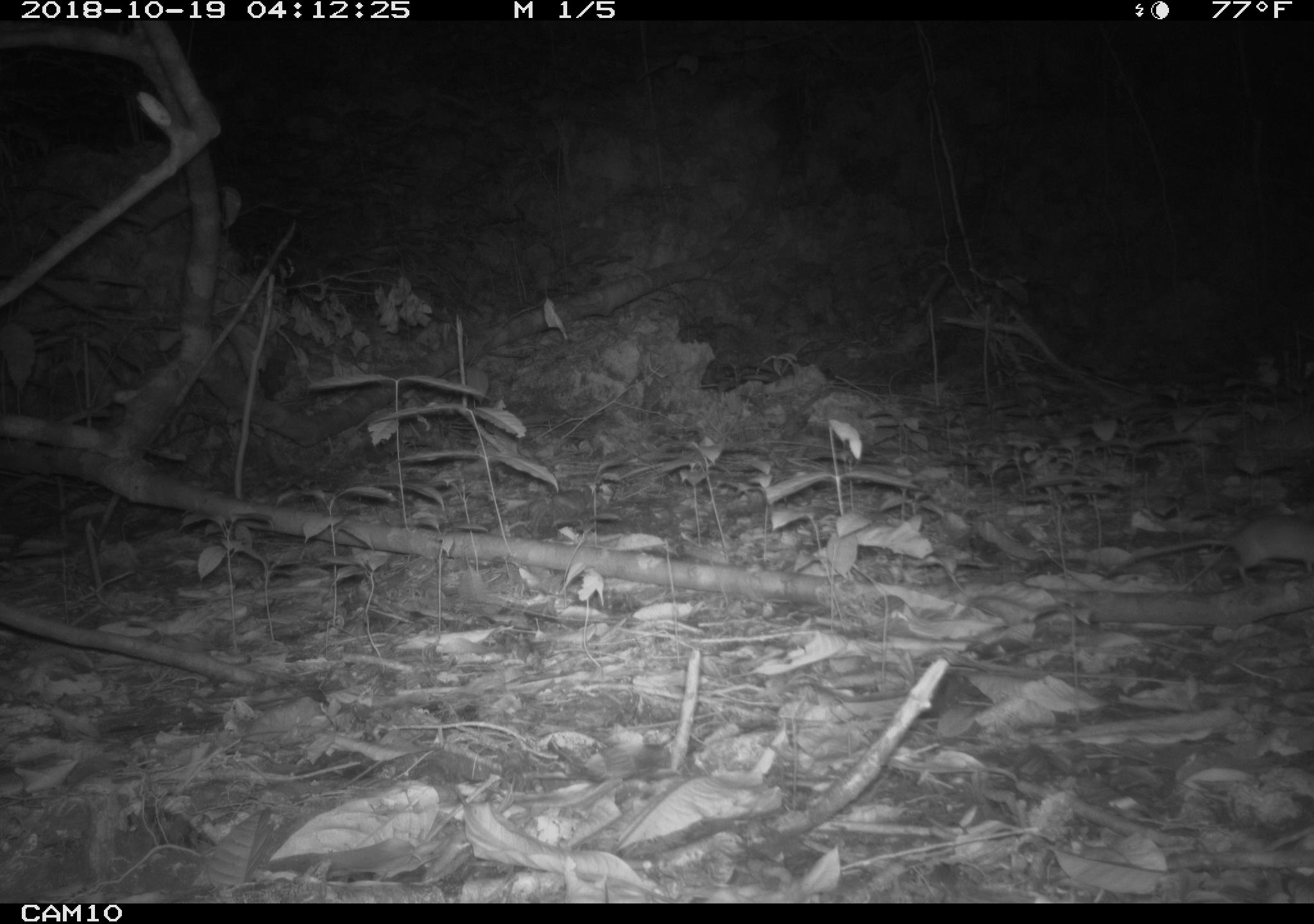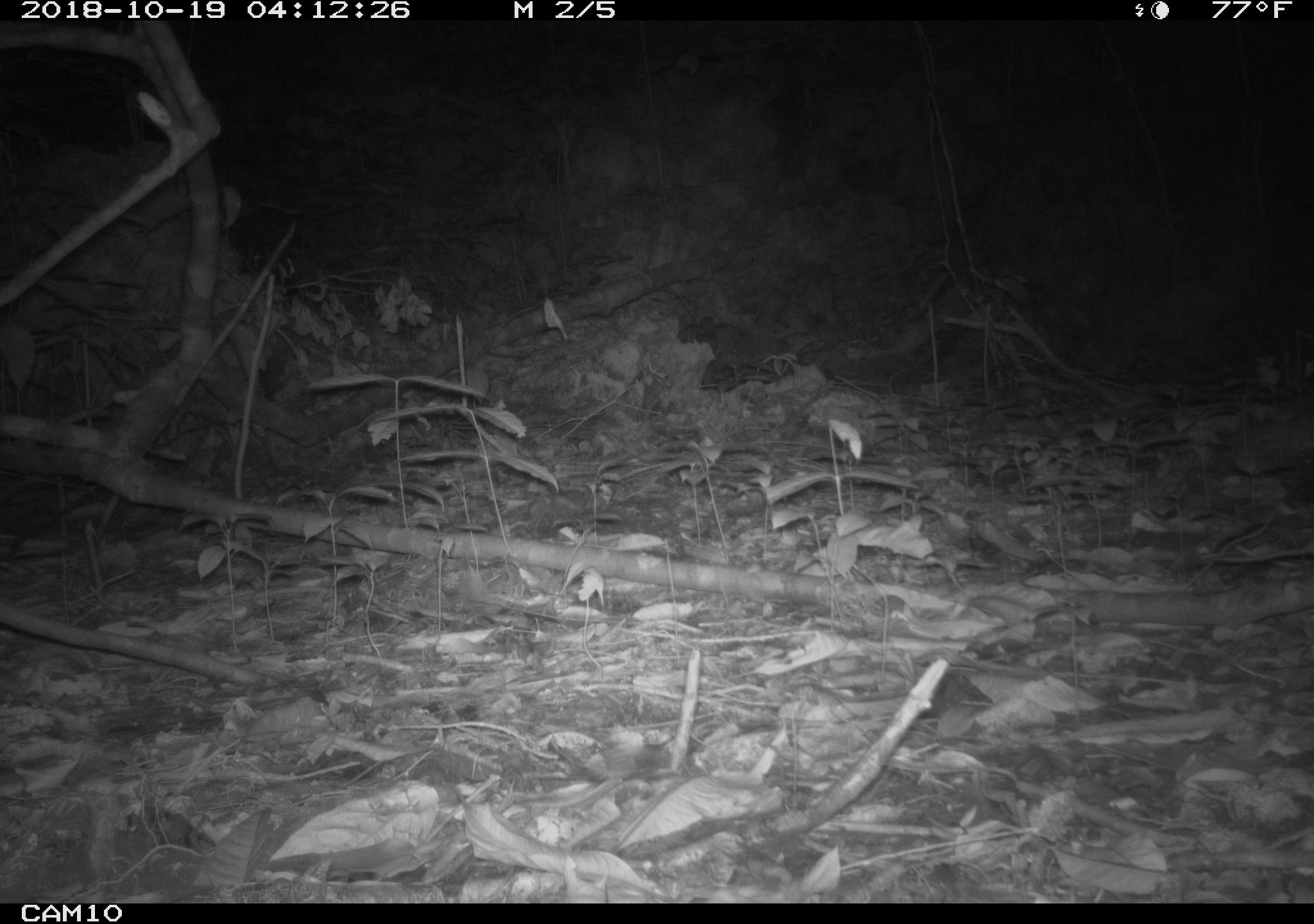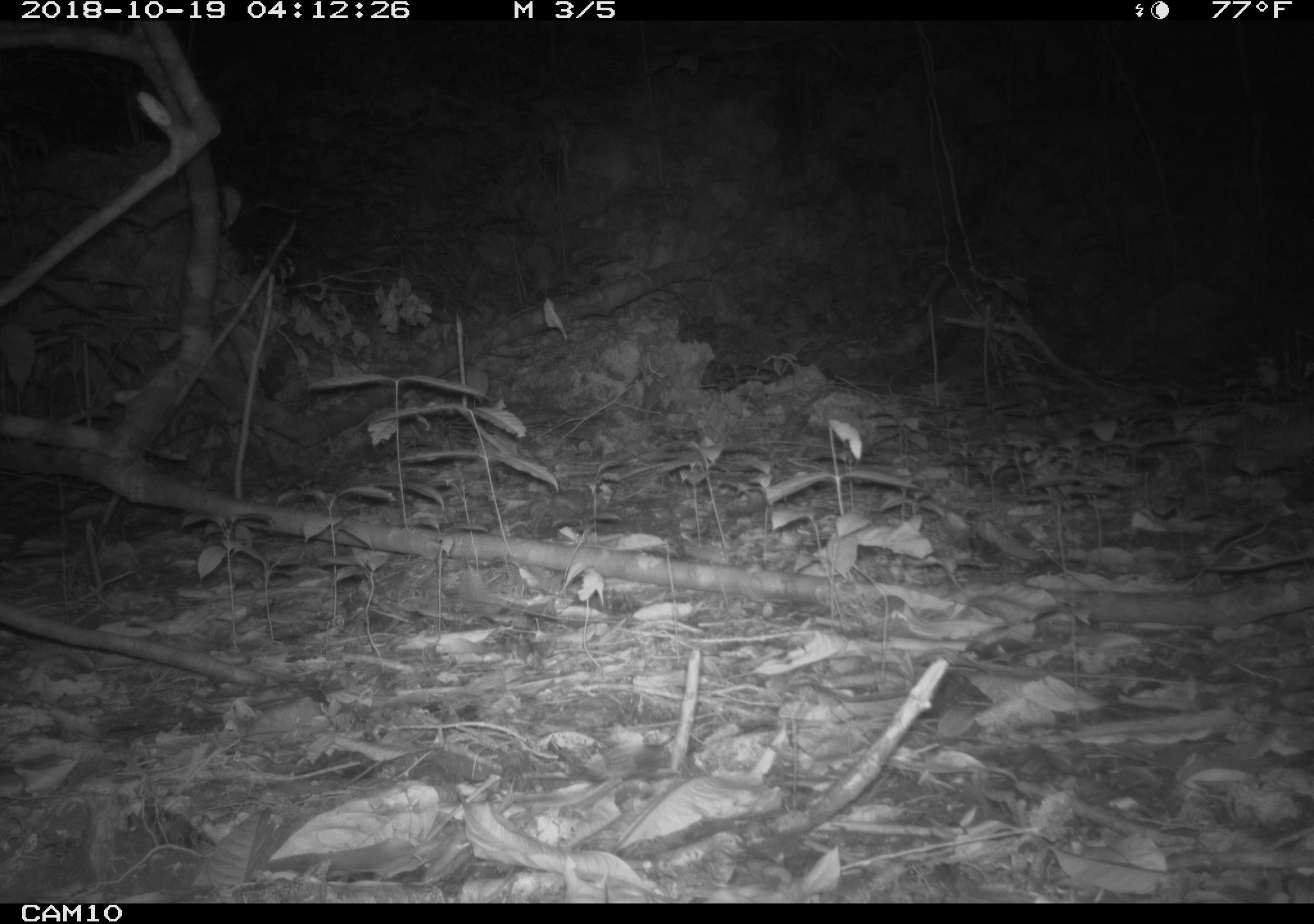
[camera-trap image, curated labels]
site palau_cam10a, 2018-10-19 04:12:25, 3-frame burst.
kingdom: Animalia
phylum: Chordata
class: Mammalia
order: Rodentia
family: Muridae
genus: Rattus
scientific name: Rattus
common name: rat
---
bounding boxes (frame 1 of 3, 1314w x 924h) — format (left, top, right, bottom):
rat: (1105, 508, 1313, 591)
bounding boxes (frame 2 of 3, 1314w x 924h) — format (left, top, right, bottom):
rat: (1202, 537, 1314, 569)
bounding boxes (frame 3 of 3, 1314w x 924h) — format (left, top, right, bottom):
rat: (1210, 547, 1314, 575)